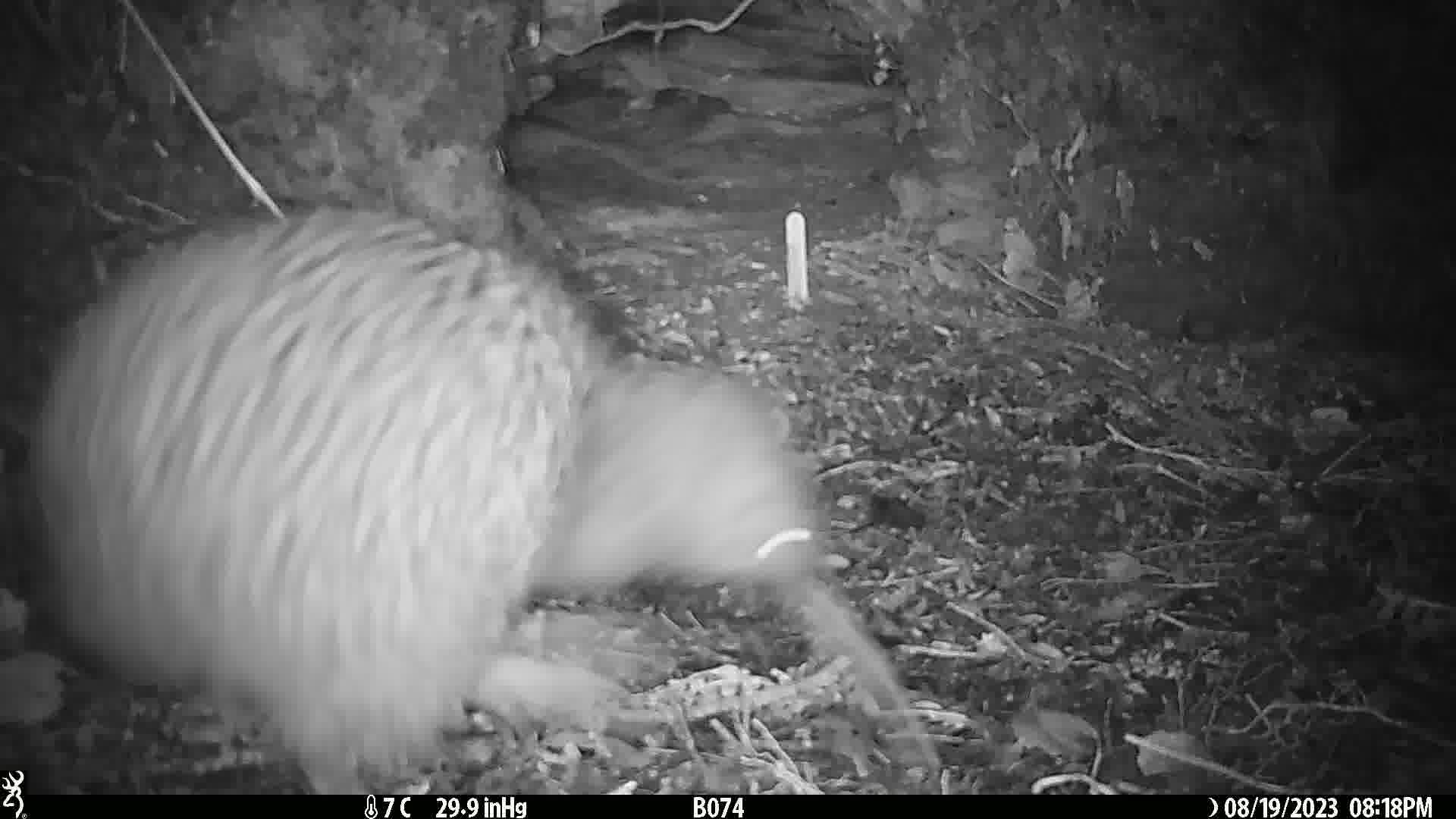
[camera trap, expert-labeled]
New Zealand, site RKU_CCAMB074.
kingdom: Animalia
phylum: Chordata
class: Aves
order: Apterygiformes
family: Apterygidae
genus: Apteryx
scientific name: Apteryx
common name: kiwi